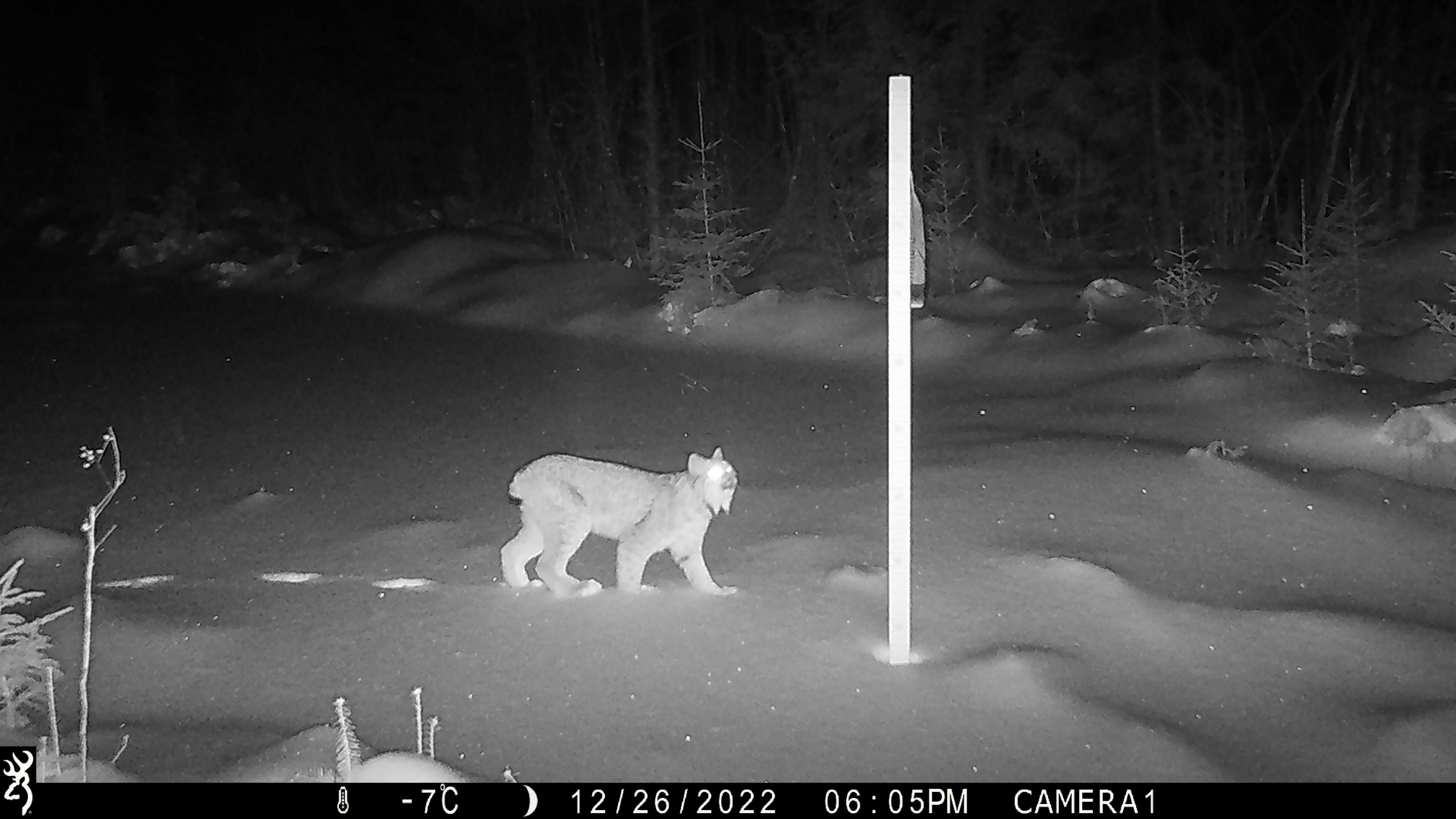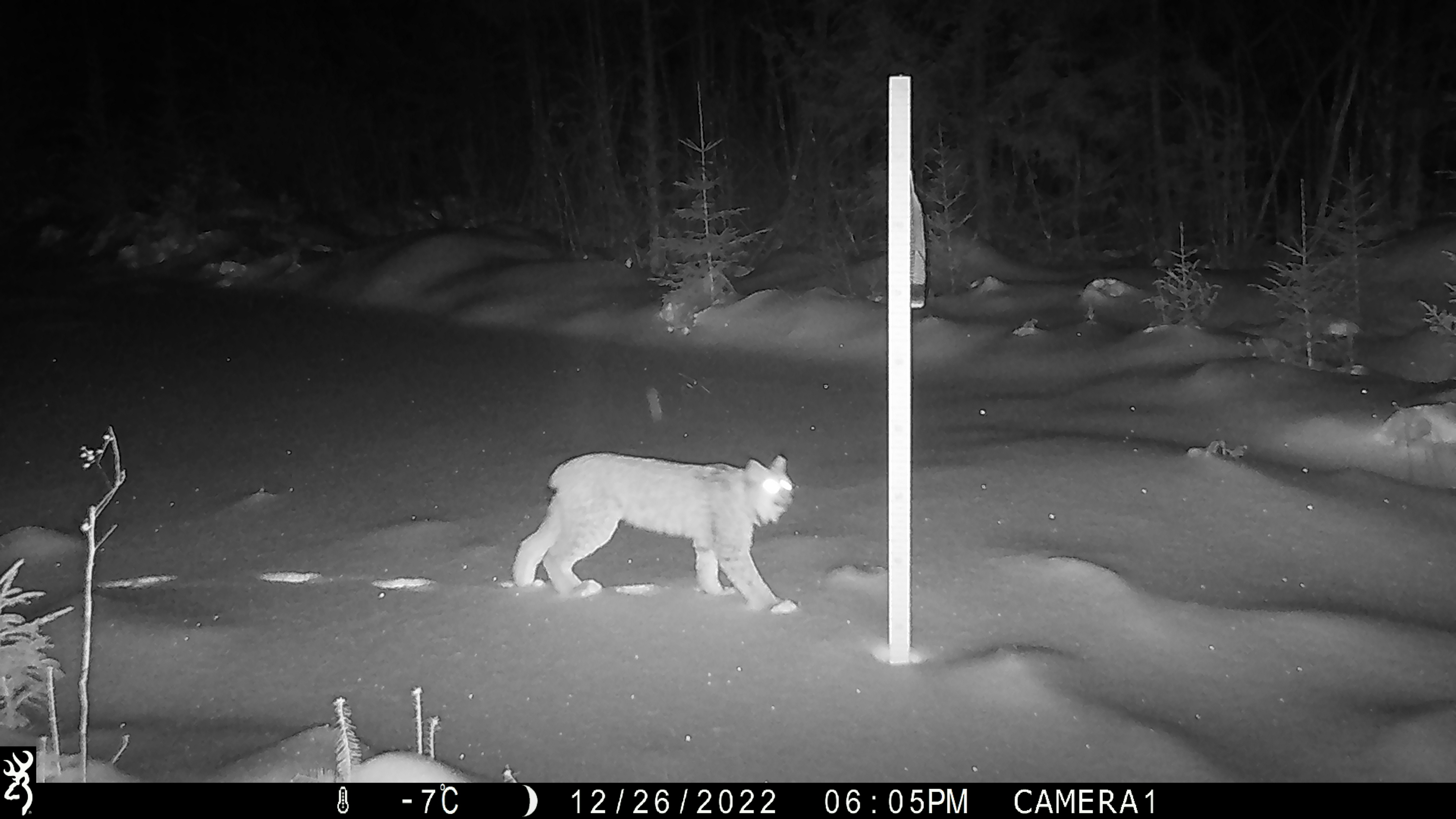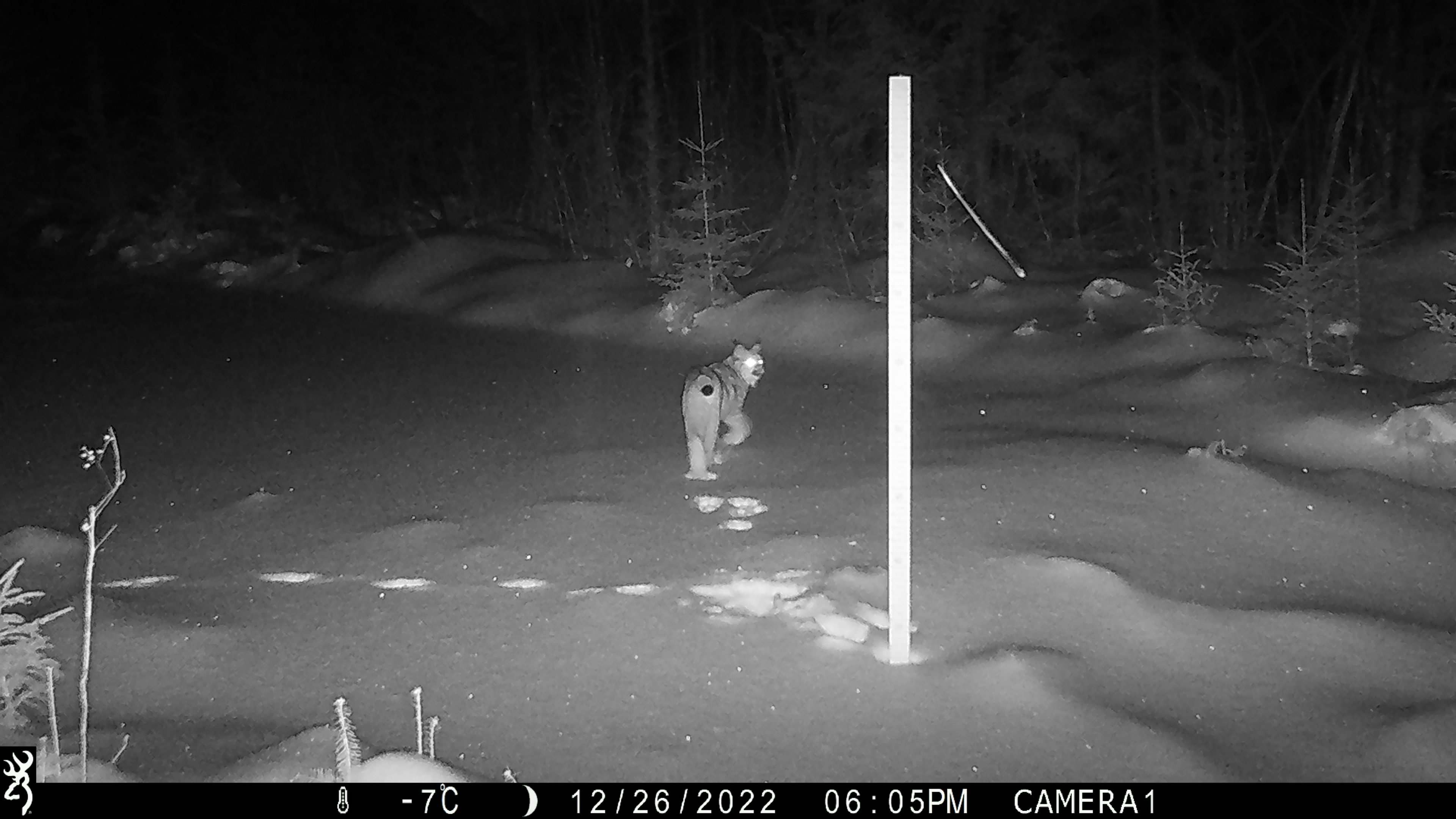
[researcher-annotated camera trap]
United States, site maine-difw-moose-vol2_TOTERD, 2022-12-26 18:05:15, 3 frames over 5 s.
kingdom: Animalia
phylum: Chordata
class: Mammalia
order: Carnivora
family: Felidae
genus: Lynx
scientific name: Lynx canadensis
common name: canada lynx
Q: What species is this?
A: Canada lynx (Lynx canadensis).